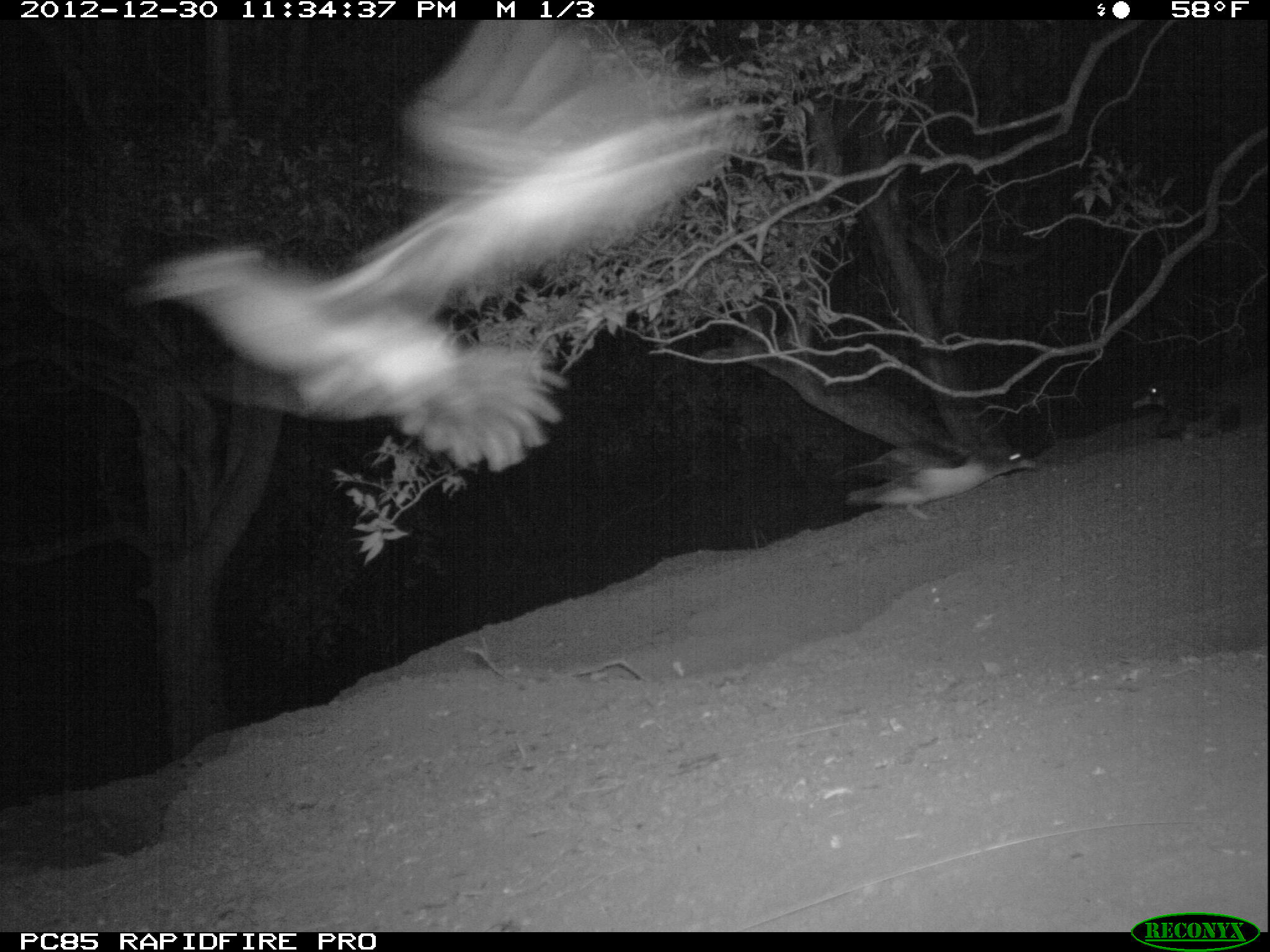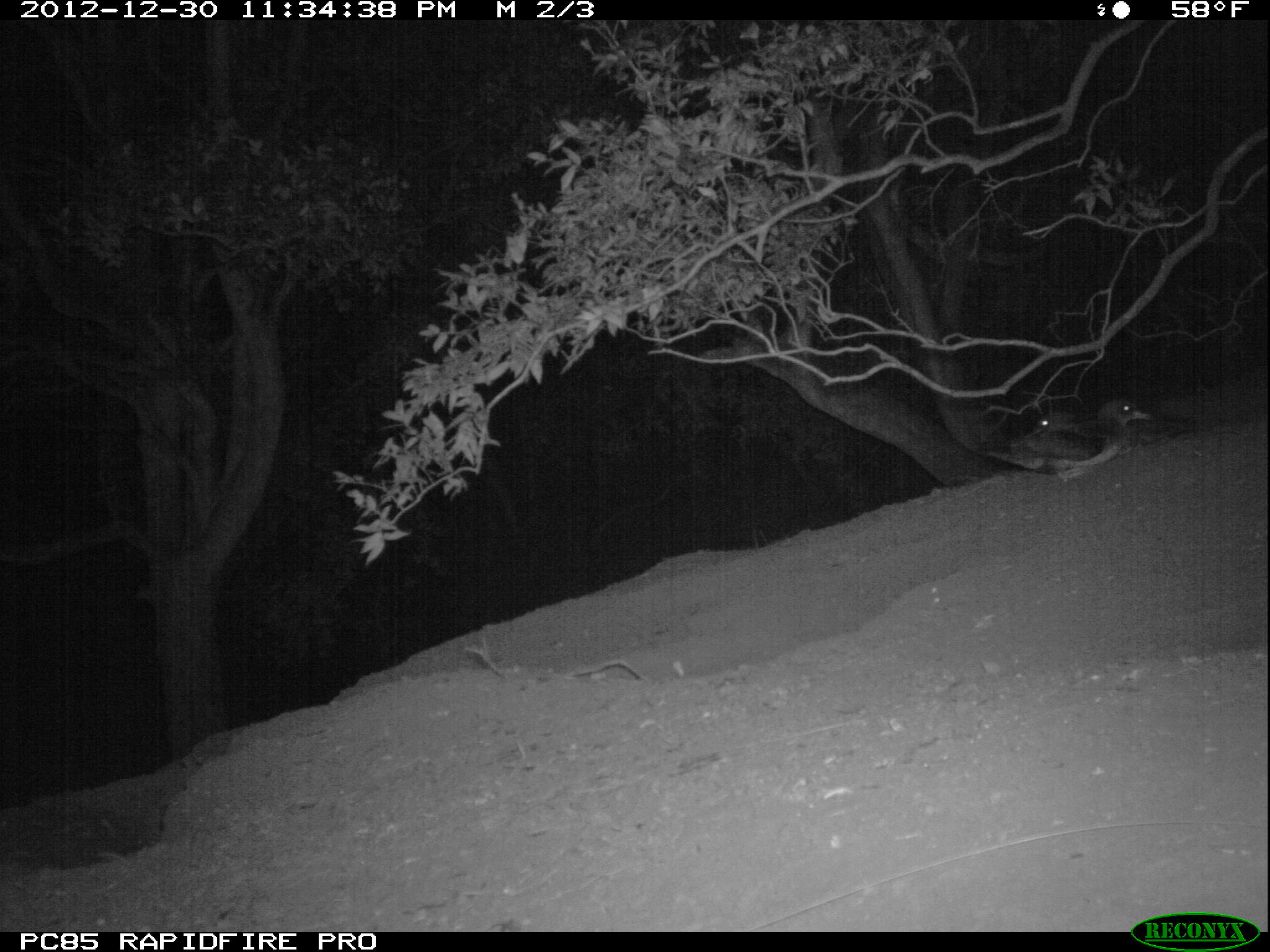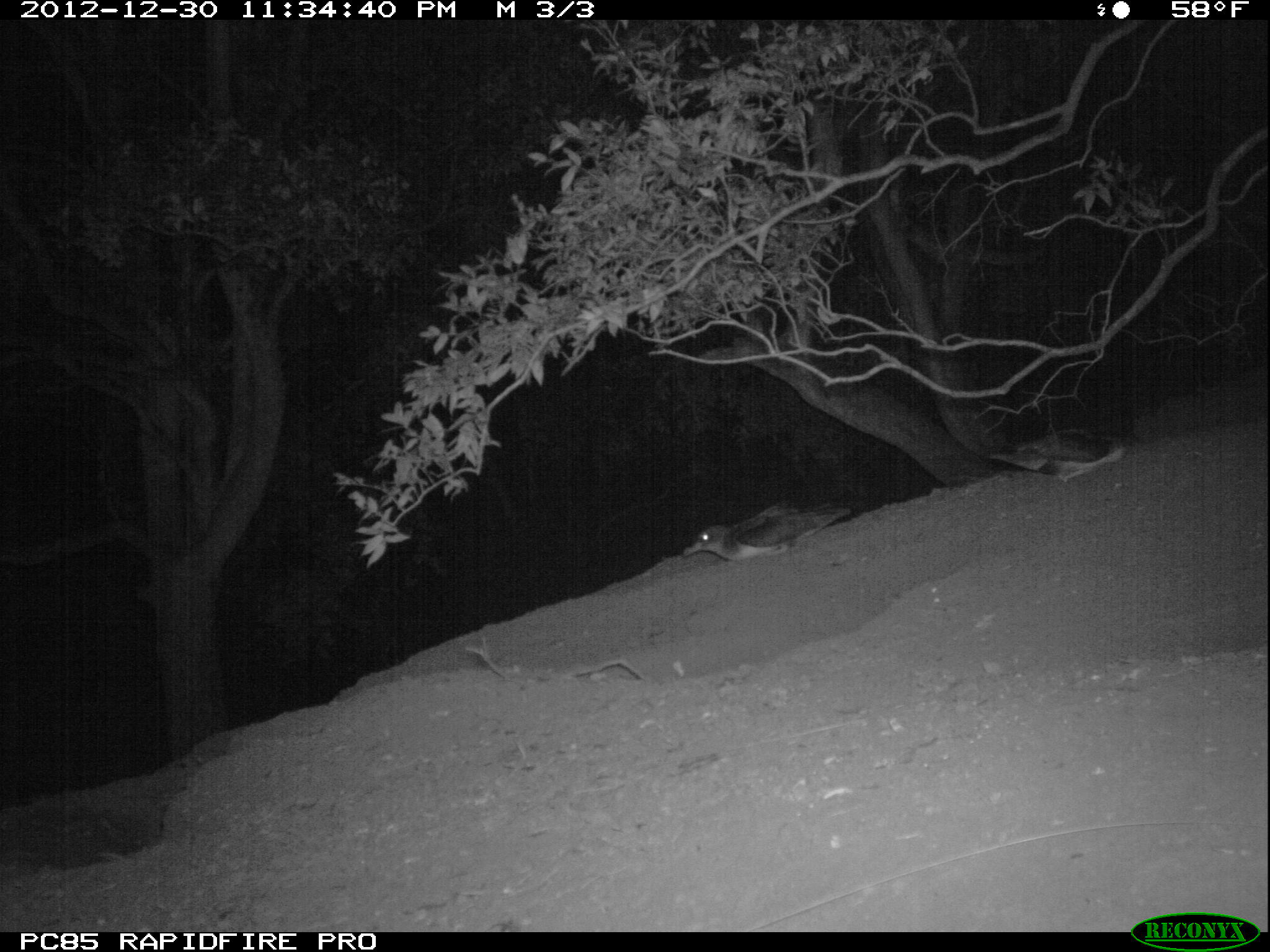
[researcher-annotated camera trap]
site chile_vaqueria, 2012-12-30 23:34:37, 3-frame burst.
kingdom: Animalia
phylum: Chordata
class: Aves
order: Procellariiformes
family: Procellariidae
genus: Calonectris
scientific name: Calonectris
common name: shearwater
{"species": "shearwater (Calonectris)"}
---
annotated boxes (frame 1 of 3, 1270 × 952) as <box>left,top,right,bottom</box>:
shearwater: <box>82,20,729,503</box>; <box>838,442,1034,526</box>; <box>1136,368,1266,442</box>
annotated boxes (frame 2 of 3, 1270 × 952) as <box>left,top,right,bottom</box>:
shearwater: <box>992,396,1150,484</box>; <box>1032,412,1087,435</box>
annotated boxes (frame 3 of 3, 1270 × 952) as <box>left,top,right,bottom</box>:
shearwater: <box>683,495,854,566</box>; <box>980,428,1125,483</box>